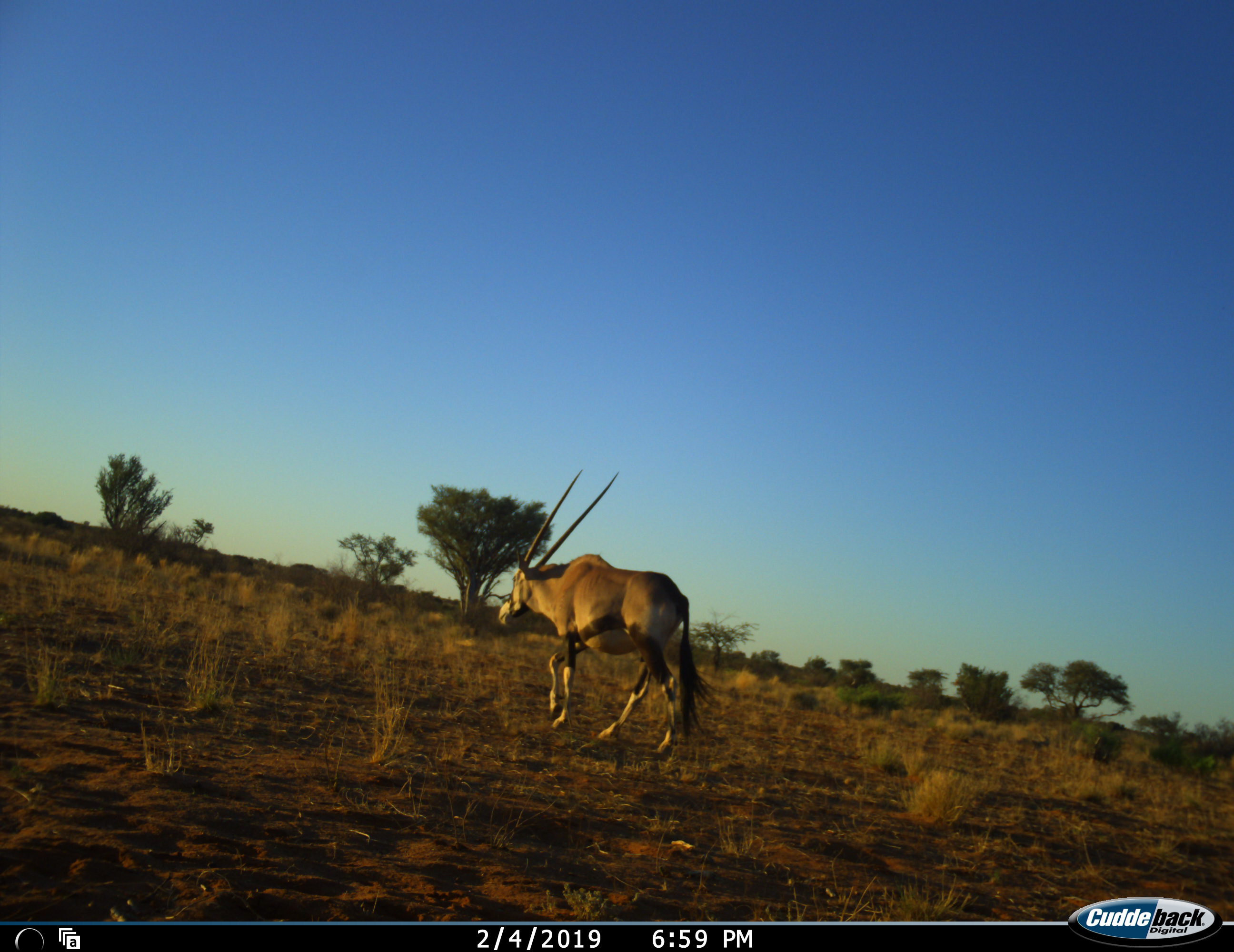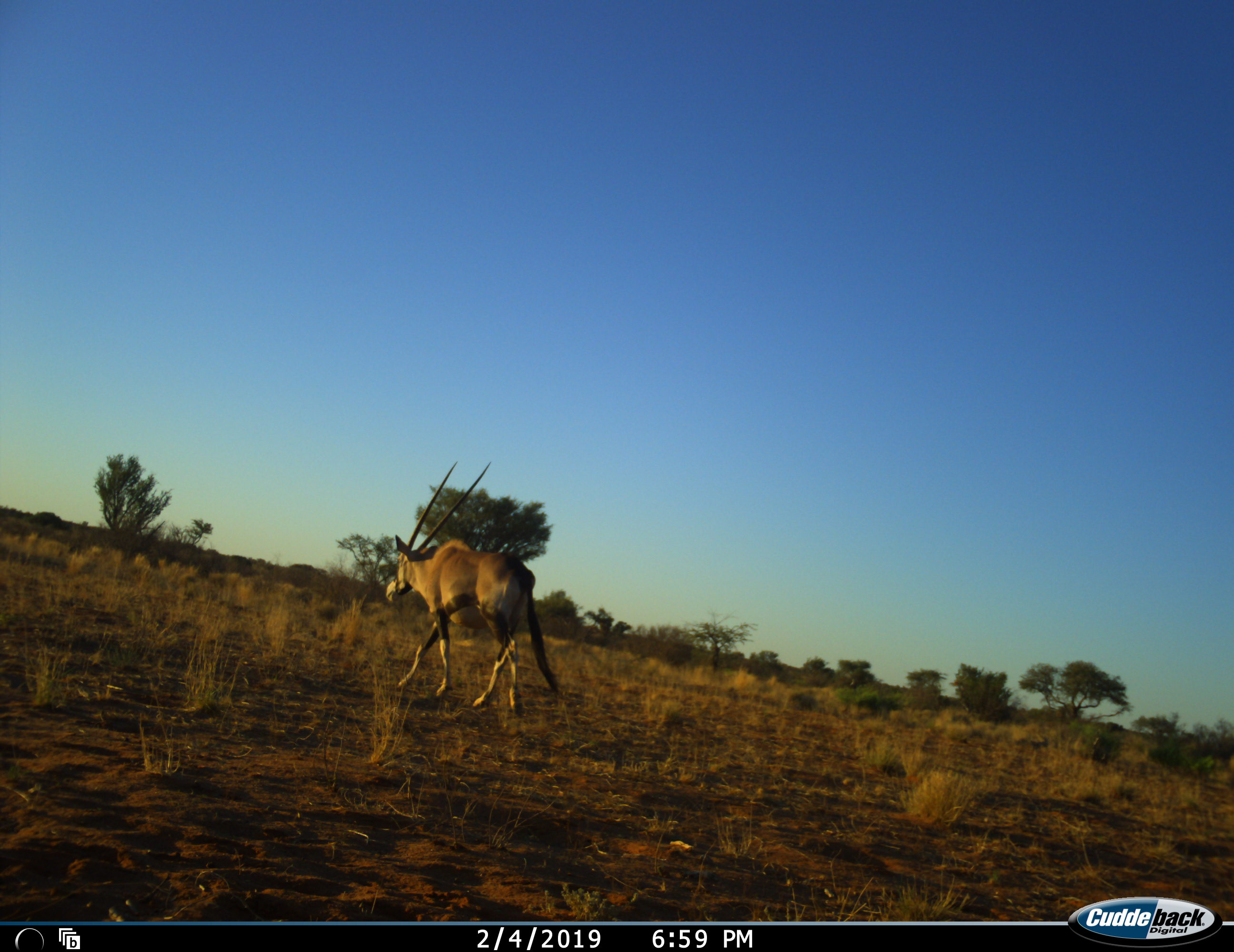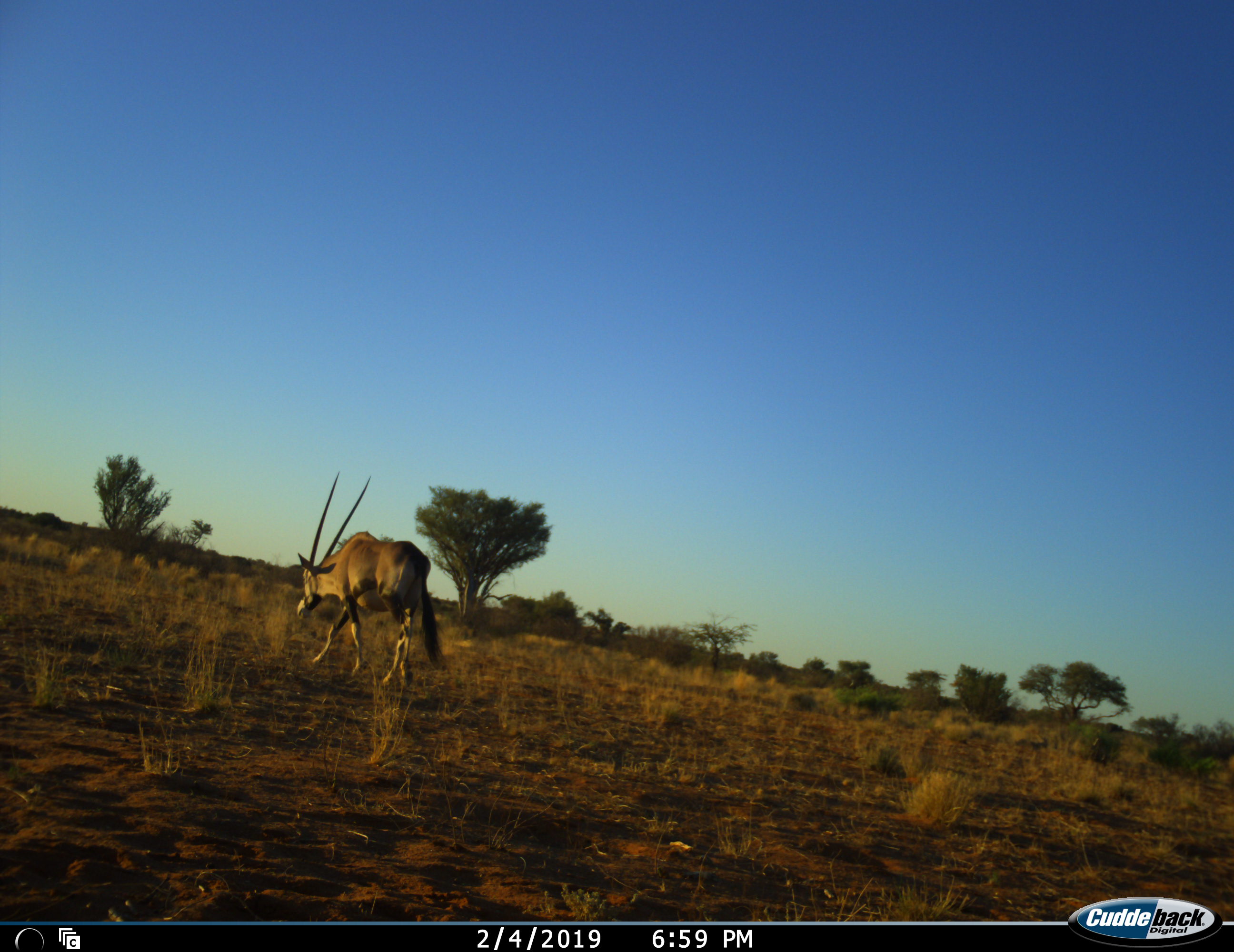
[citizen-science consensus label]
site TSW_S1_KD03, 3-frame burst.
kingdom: Animalia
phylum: Chordata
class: Mammalia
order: Artiodactyla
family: Bovidae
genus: Oryx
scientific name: Oryx gazella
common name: gemsbok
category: oryx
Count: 1.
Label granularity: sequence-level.